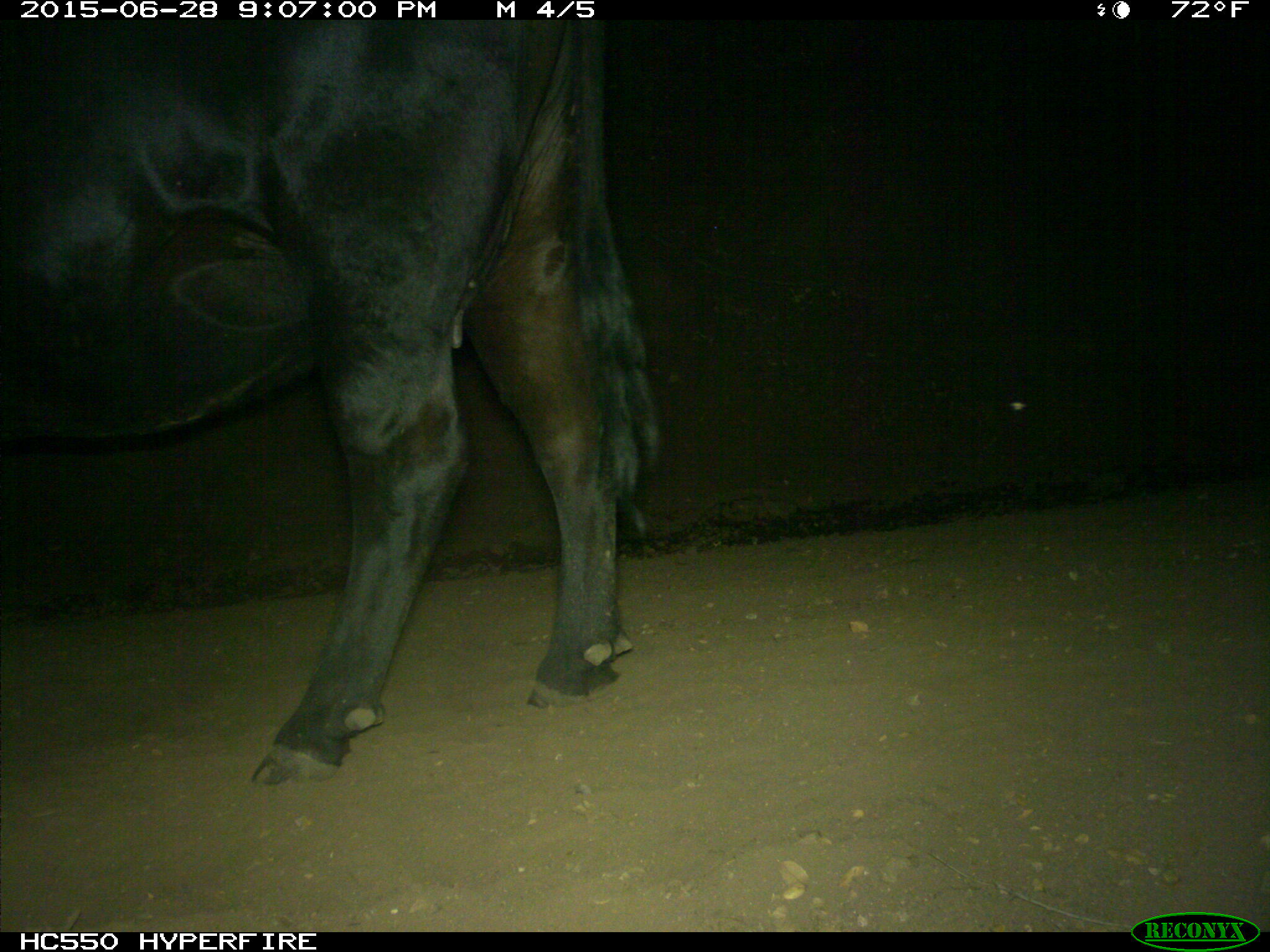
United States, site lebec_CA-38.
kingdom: Animalia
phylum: Chordata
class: Mammalia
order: Artiodactyla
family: Bovidae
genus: Bos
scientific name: Bos taurus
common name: domestic cow